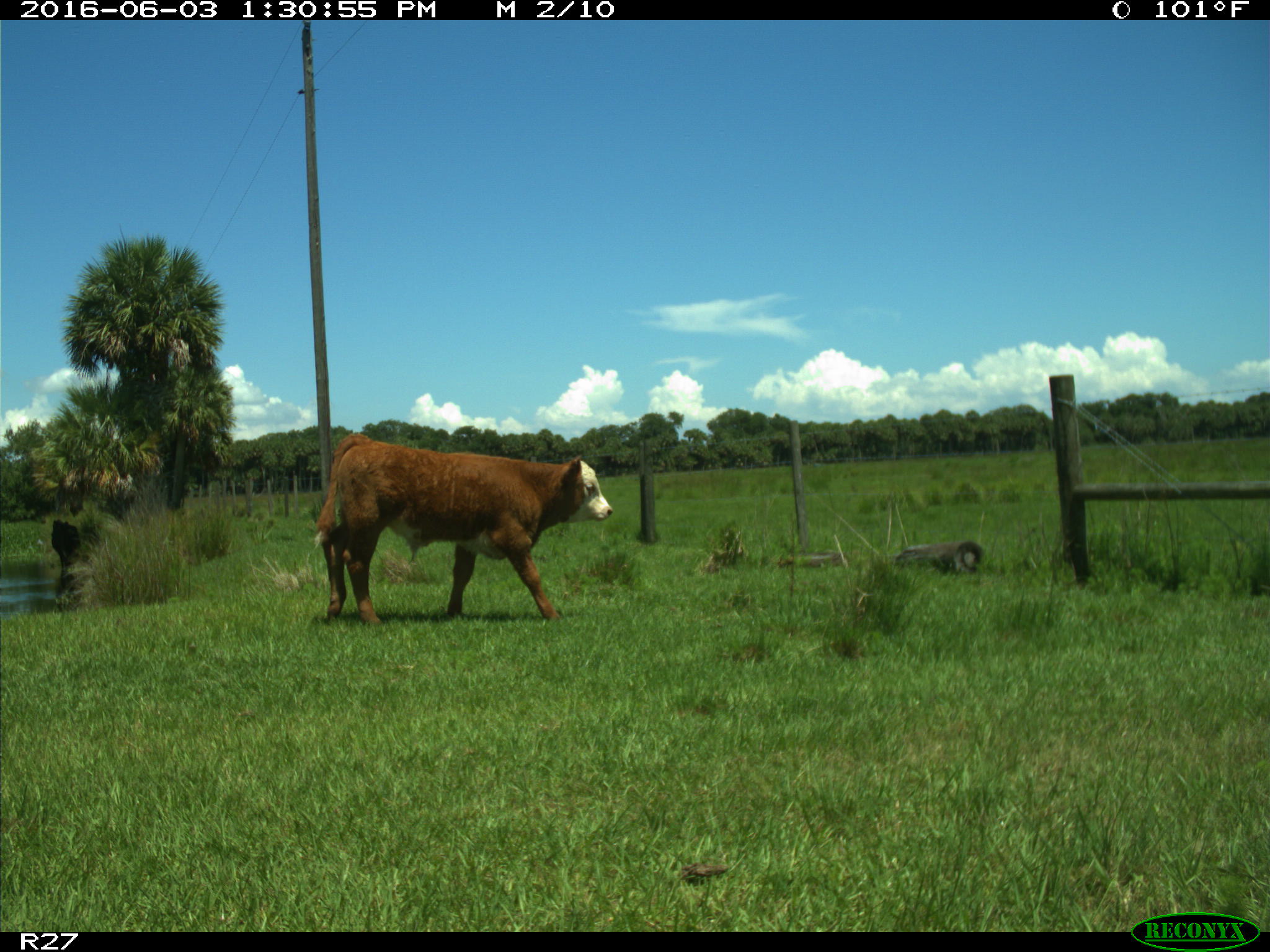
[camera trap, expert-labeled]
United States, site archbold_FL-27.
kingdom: Animalia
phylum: Chordata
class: Mammalia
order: Artiodactyla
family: Bovidae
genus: Bos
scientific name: Bos taurus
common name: domestic cow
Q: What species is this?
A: Bos taurus (domestic cow).